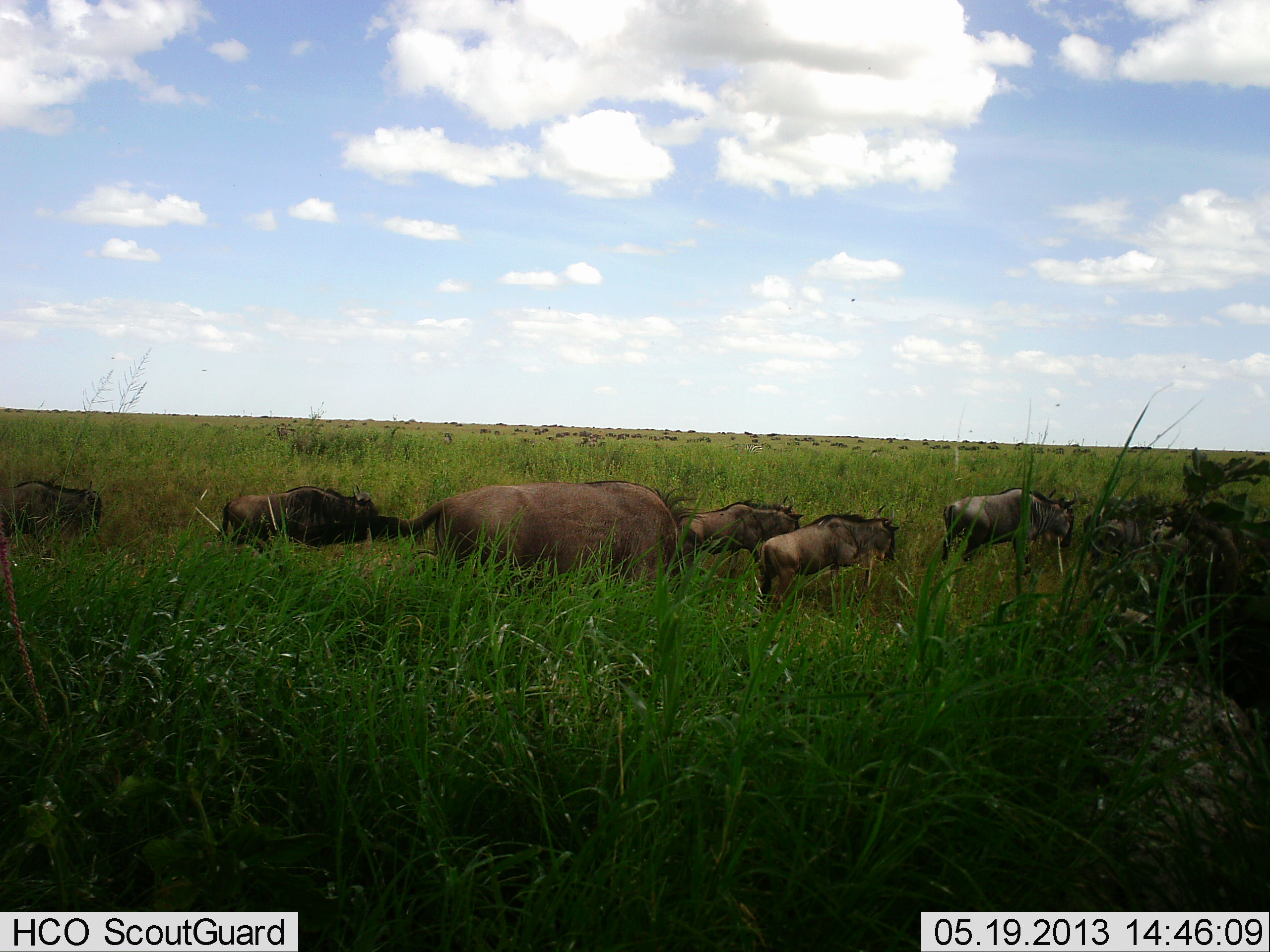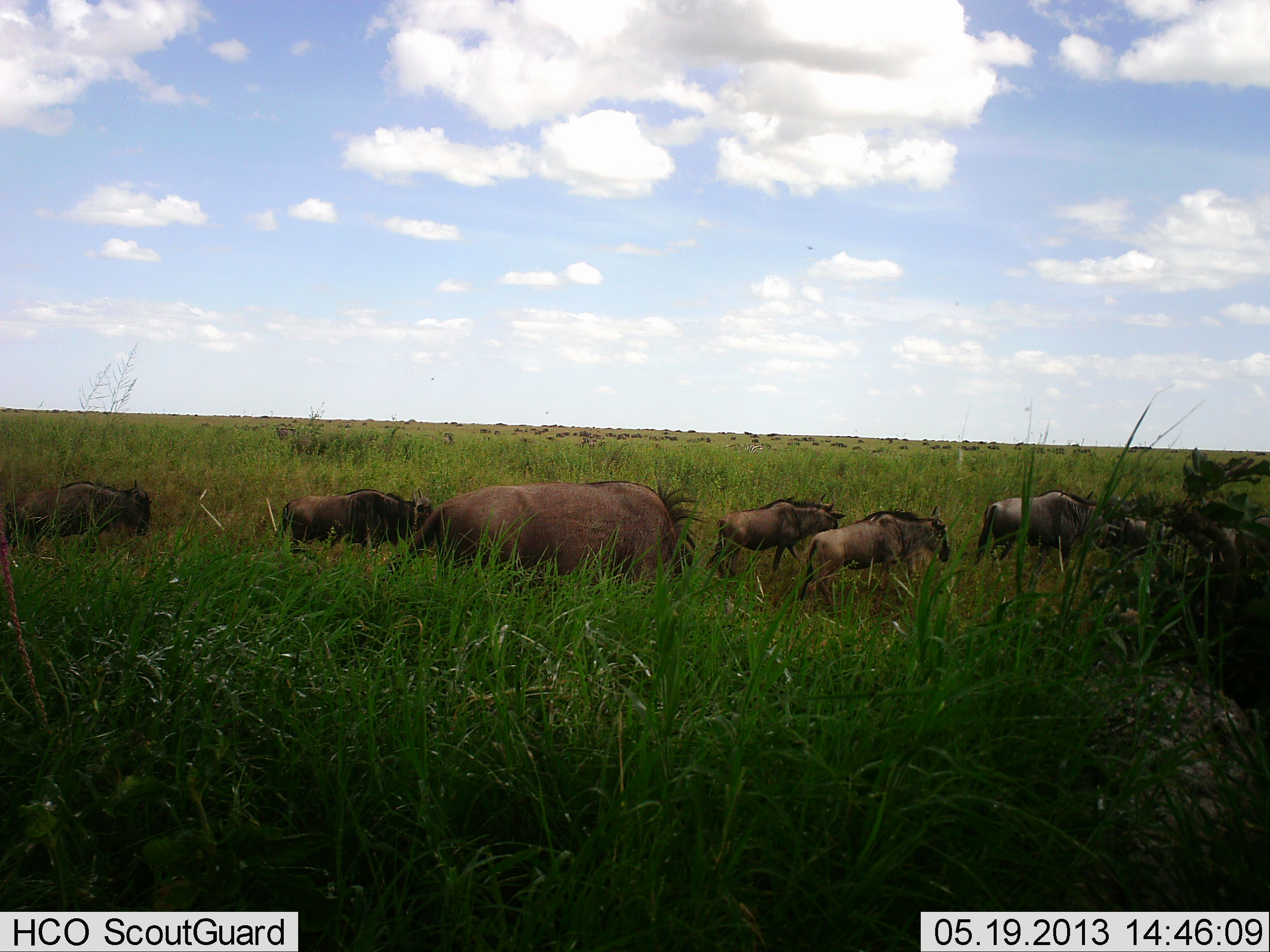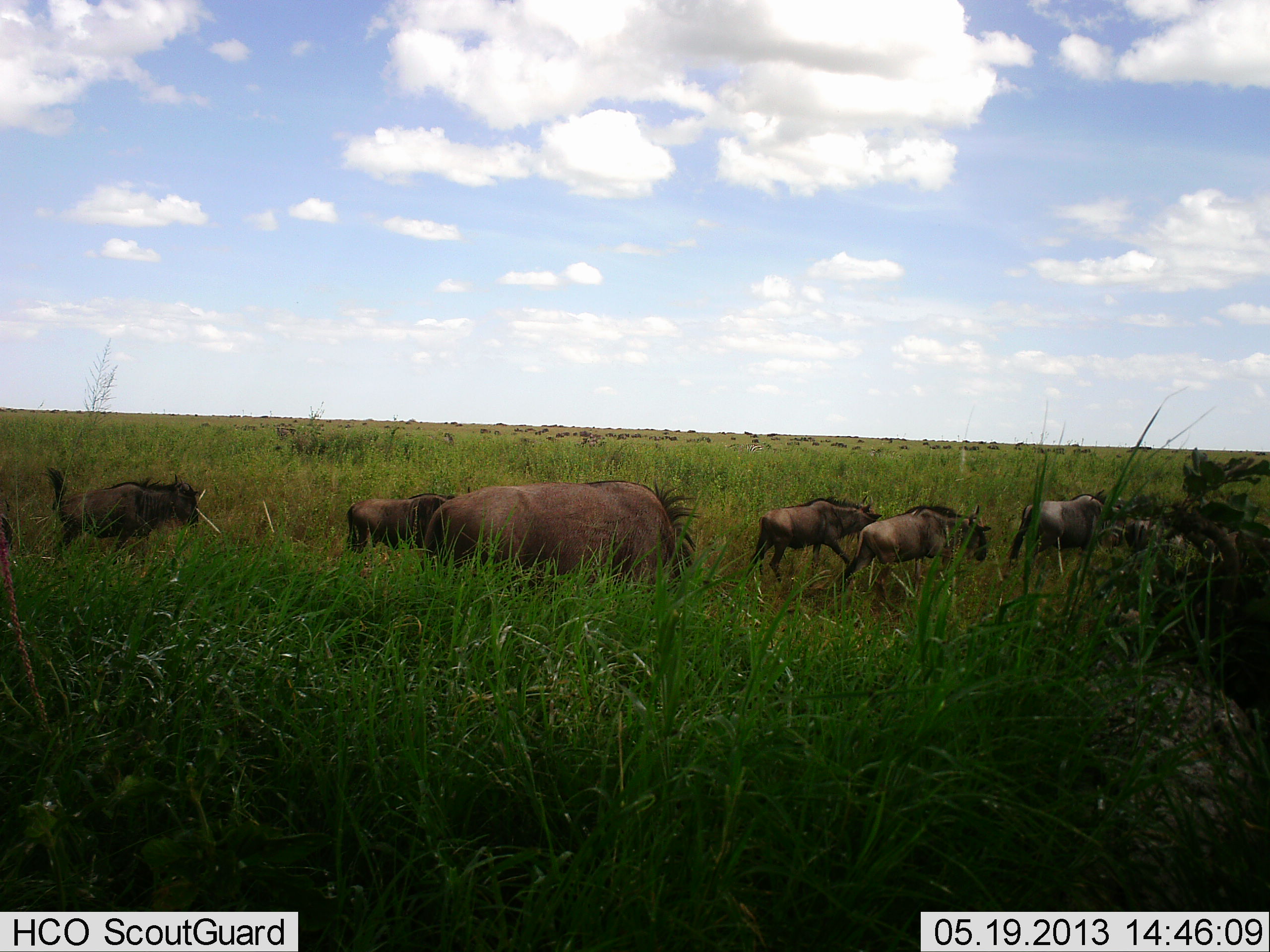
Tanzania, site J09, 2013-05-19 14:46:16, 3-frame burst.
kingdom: Animalia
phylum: Chordata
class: Mammalia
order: Artiodactyla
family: Bovidae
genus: Connochaetes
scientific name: Connochaetes taurinus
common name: blue wildebeest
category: wildebeest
Wildebeest (blue wildebeest) (Connochaetes taurinus), count 8. Behavior (volunteer vote fractions): standing 20%, resting 0%, moving 90%, interacting 7%. Young present (vote fraction): 7%. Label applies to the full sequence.